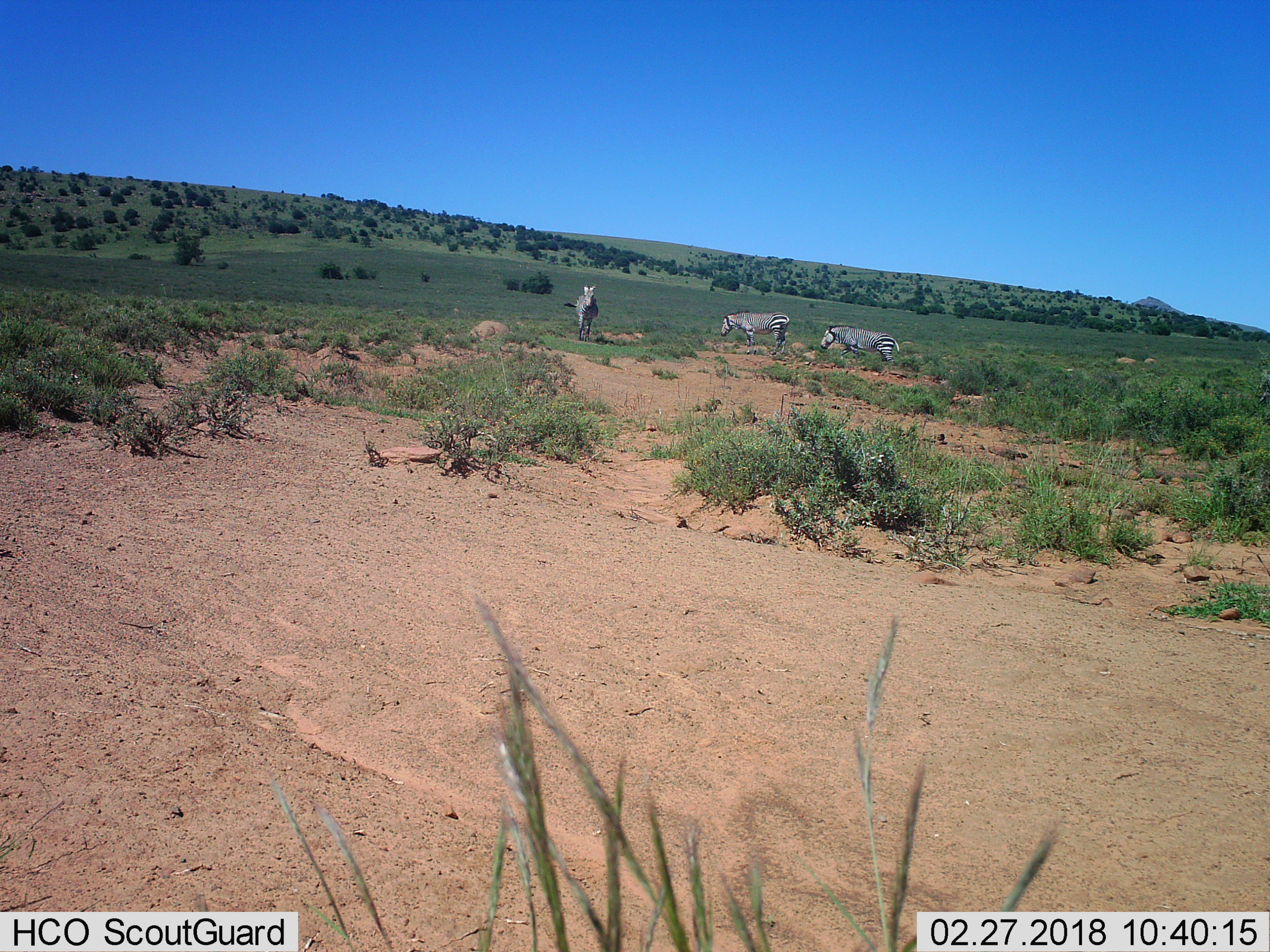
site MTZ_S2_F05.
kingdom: Animalia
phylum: Chordata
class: Mammalia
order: Perissodactyla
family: Equidae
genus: Equus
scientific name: Equus zebra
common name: mountain zebra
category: zebramountain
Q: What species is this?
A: Zebramountain (mountain zebra) (Equus zebra).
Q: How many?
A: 3.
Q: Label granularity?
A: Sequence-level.